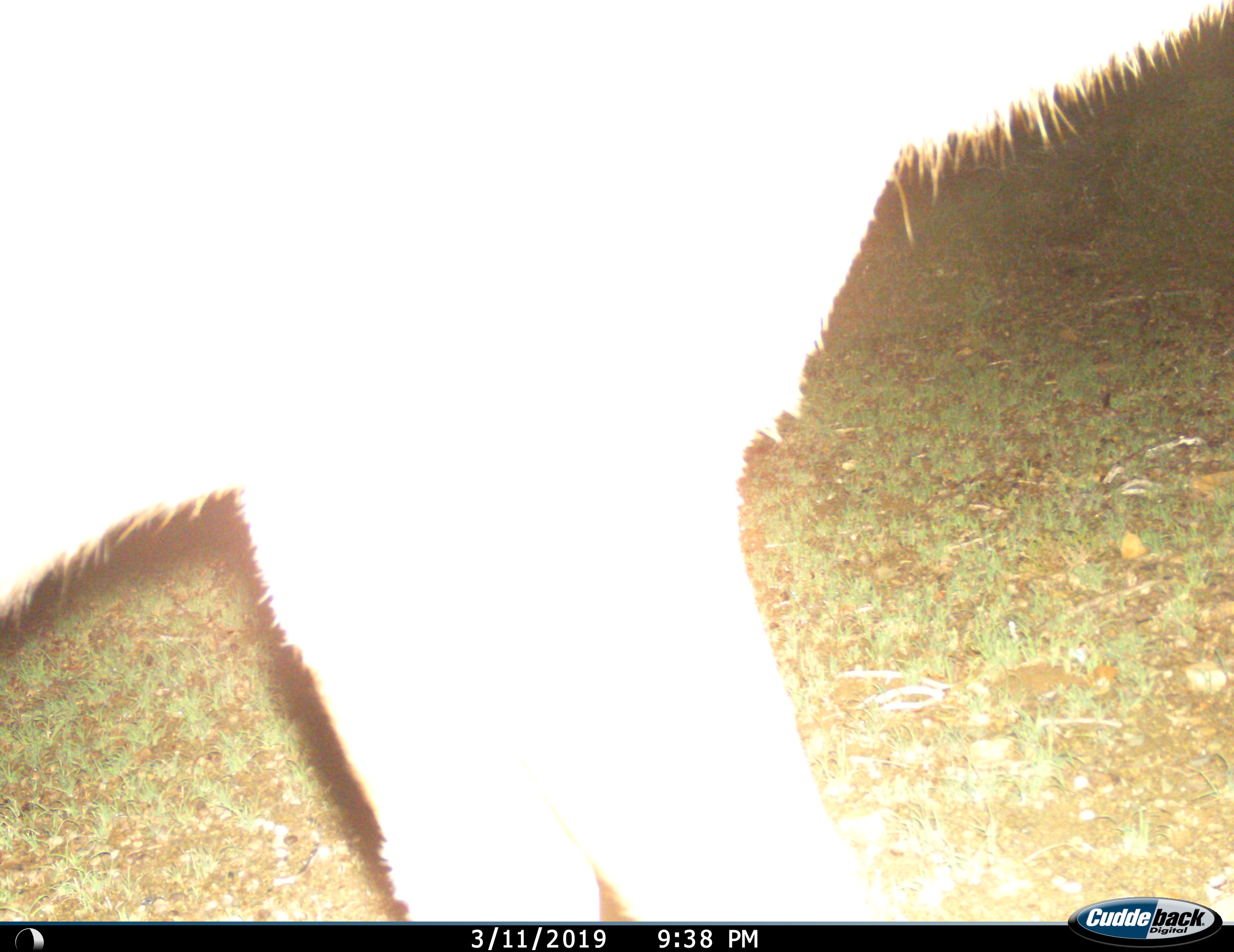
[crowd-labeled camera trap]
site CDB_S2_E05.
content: unidentified animal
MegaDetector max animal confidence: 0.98